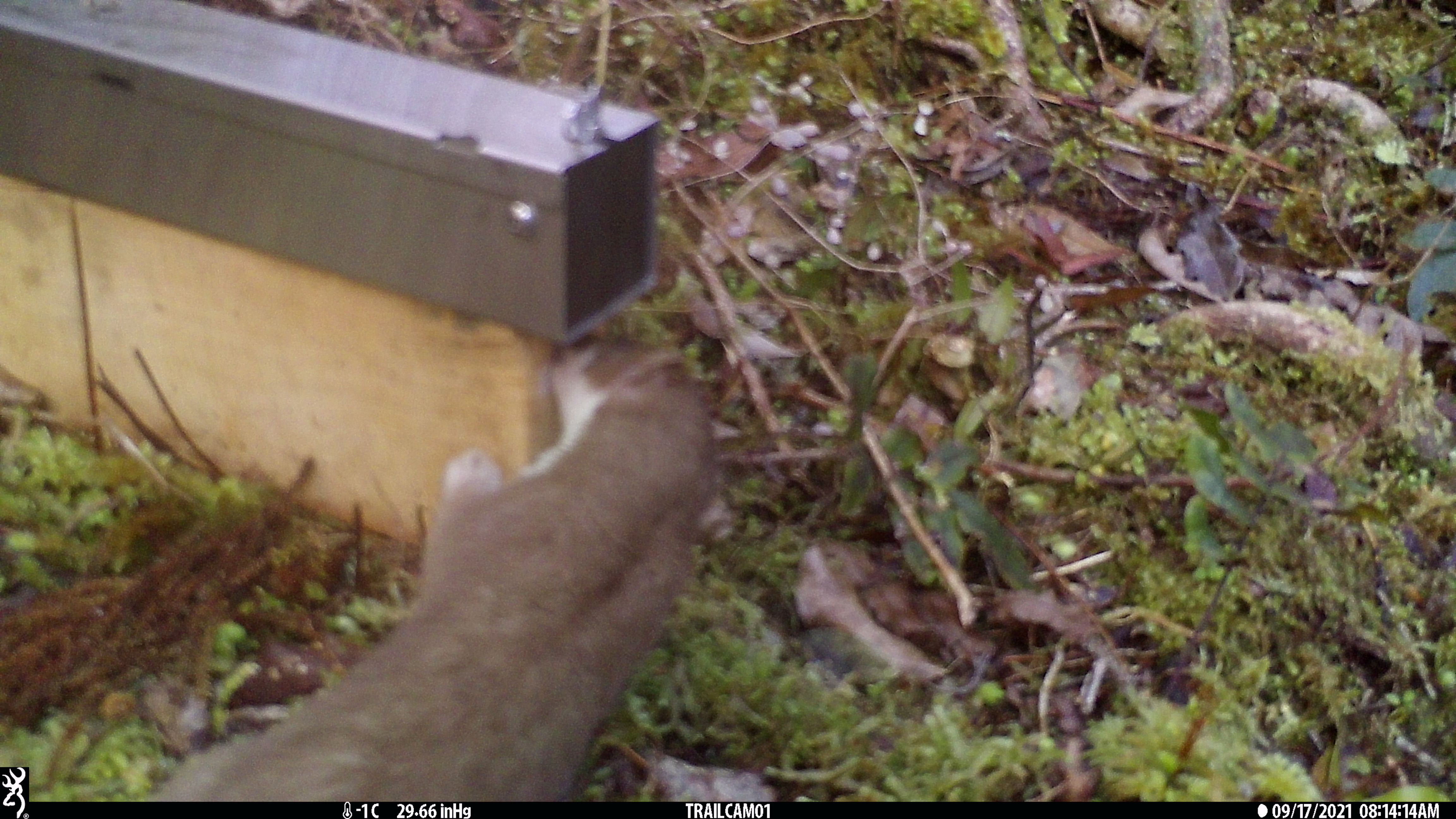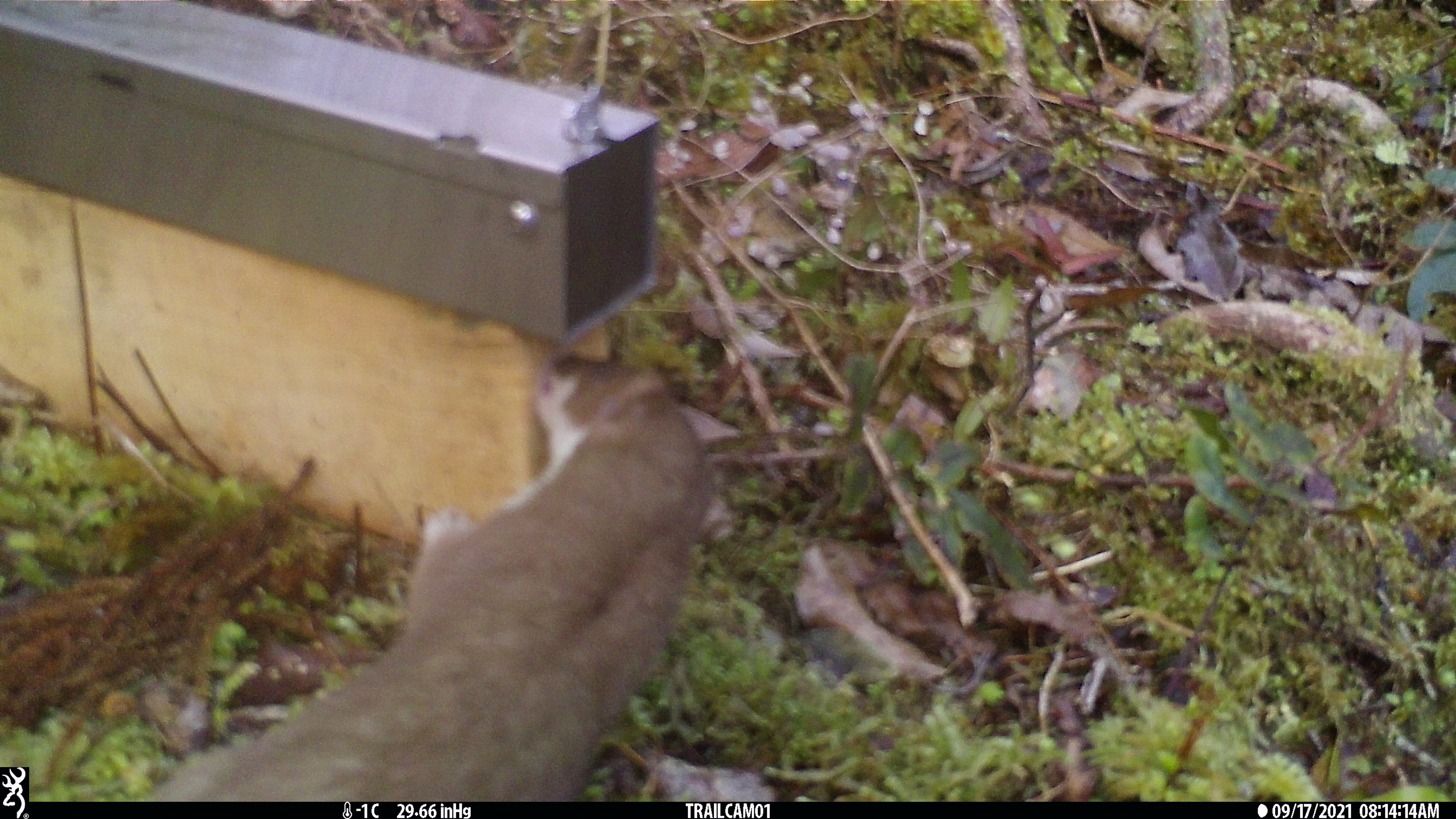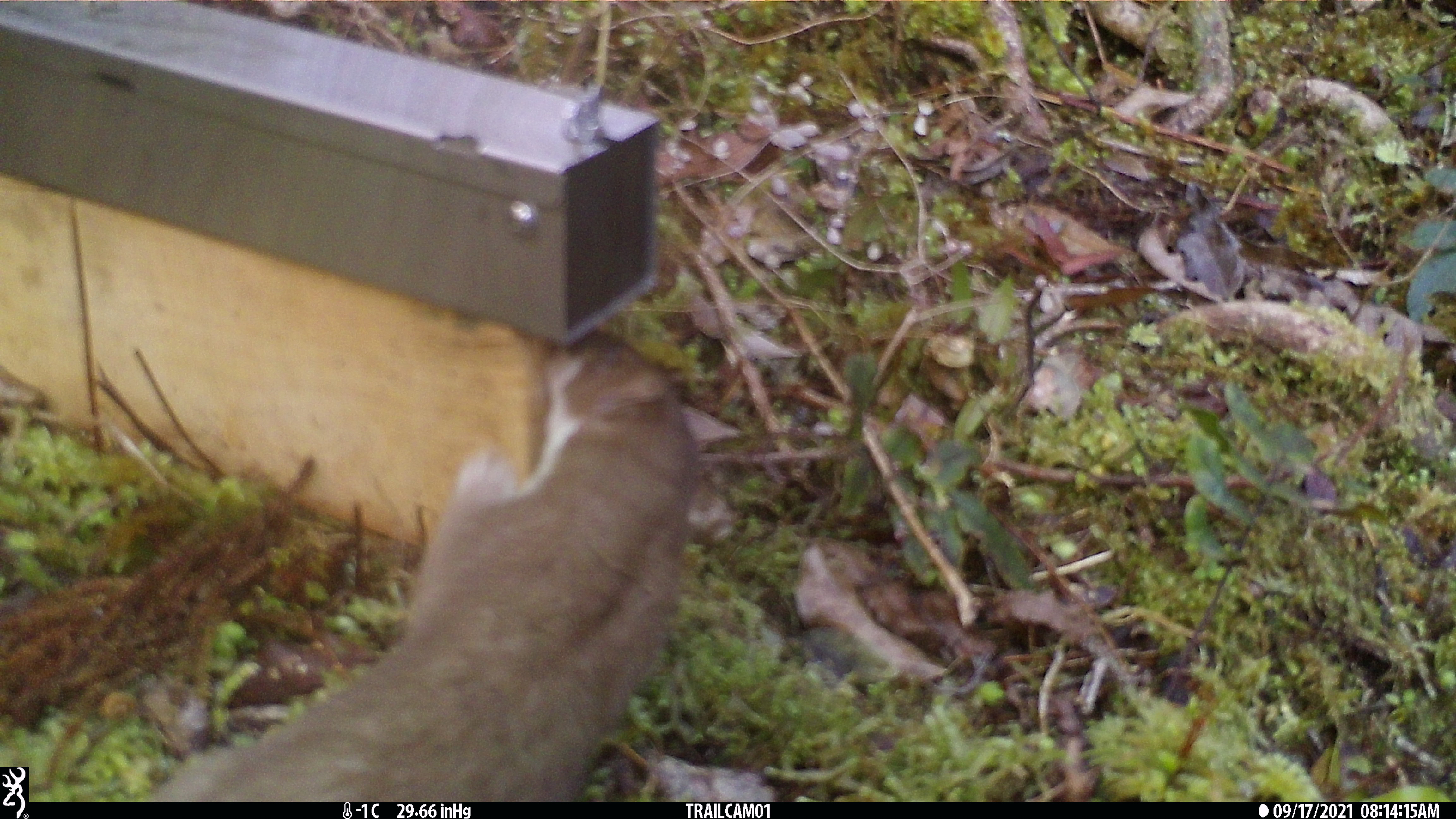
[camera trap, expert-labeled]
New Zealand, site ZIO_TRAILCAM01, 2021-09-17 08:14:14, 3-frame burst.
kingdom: Animalia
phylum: Chordata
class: Mammalia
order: Carnivora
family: Mustelidae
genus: Mustela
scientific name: Mustela erminea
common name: stoat